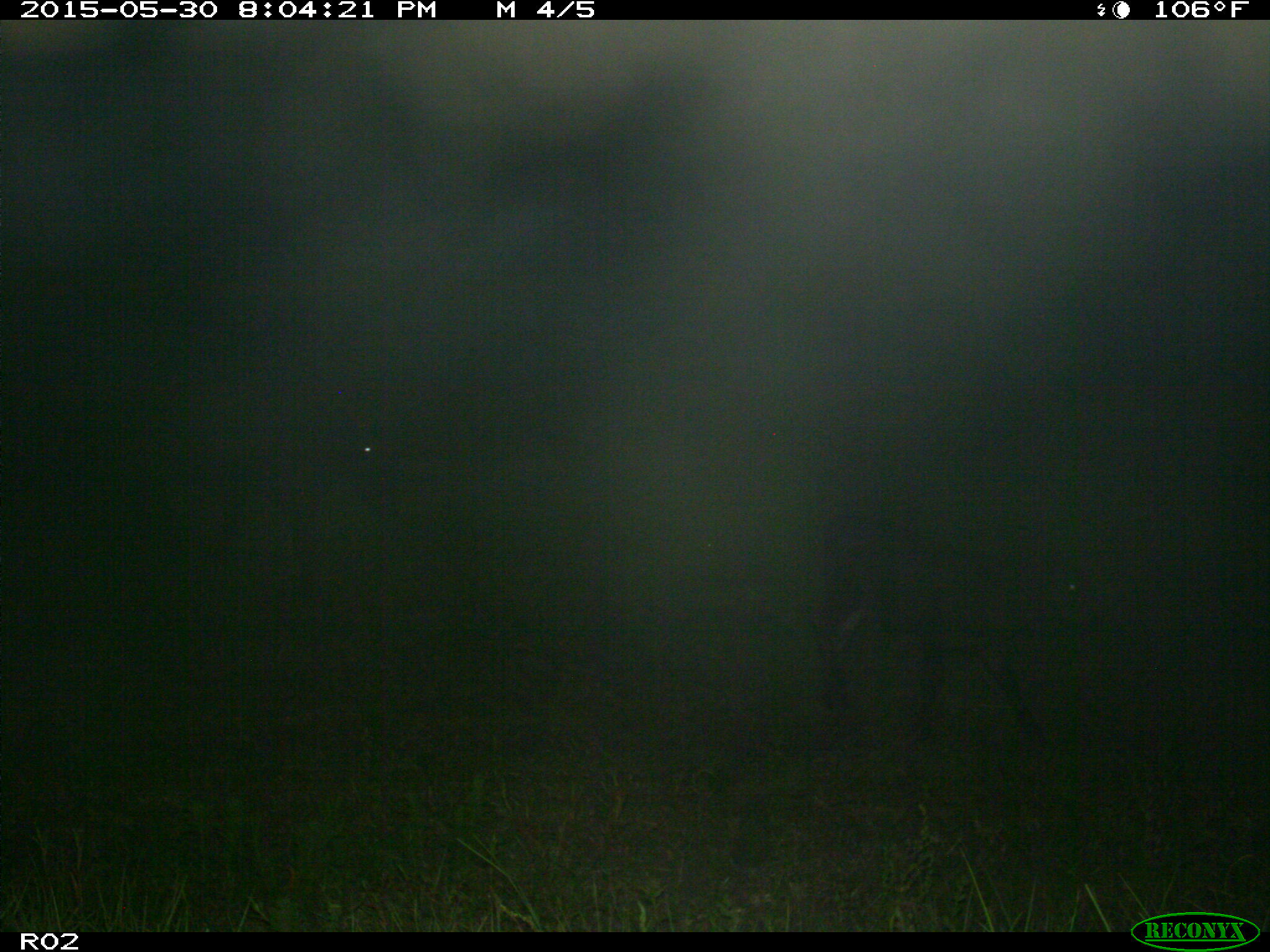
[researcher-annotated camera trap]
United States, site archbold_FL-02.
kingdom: Animalia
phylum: Chordata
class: Mammalia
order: Artiodactyla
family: Bovidae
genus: Bos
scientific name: Bos taurus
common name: domestic cow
Bos taurus (domestic cow).